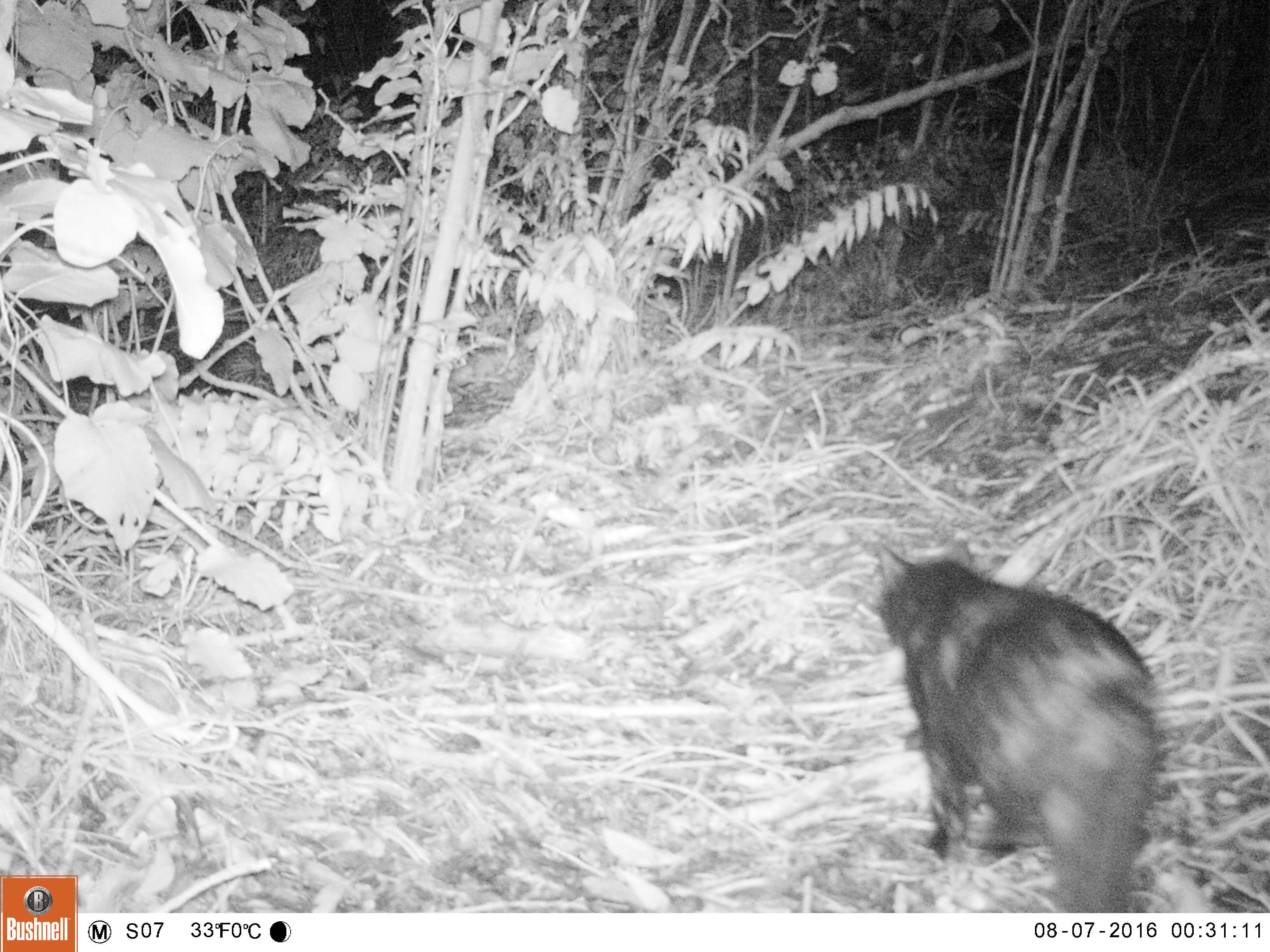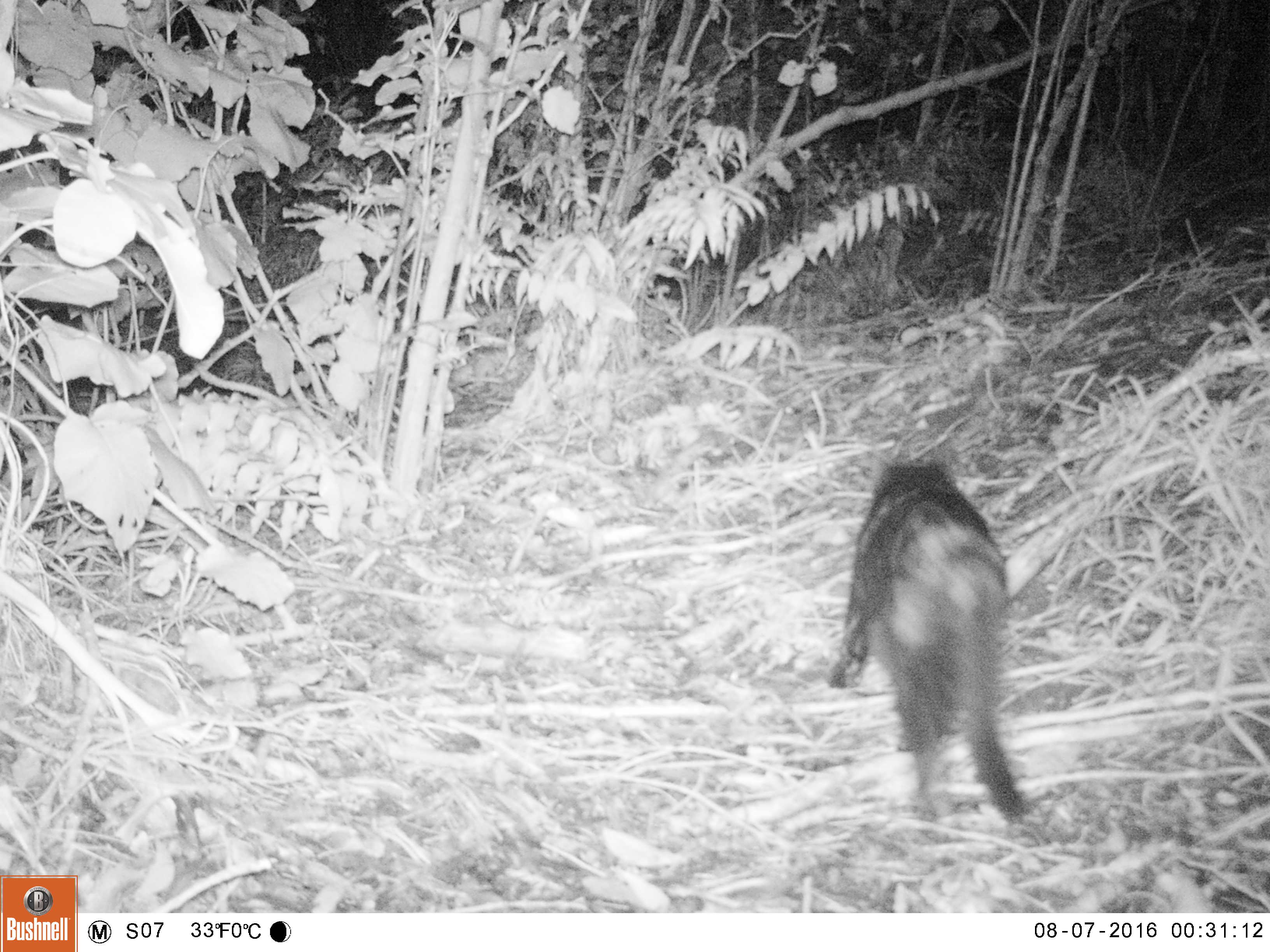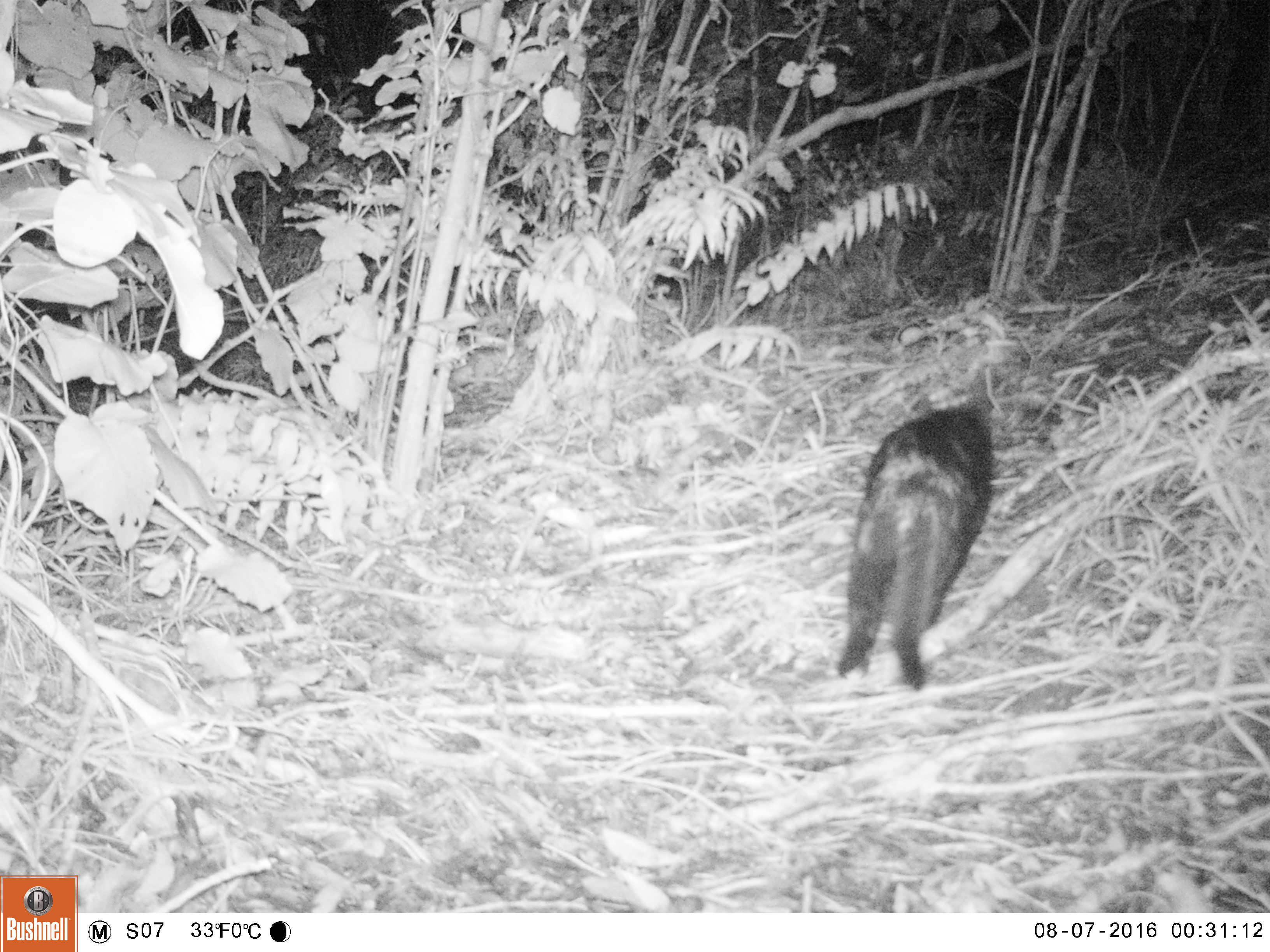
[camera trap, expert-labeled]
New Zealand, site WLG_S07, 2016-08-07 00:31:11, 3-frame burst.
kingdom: Animalia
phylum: Chordata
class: Mammalia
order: Carnivora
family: Felidae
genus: Felis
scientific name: Felis catus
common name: domestic cat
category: cat